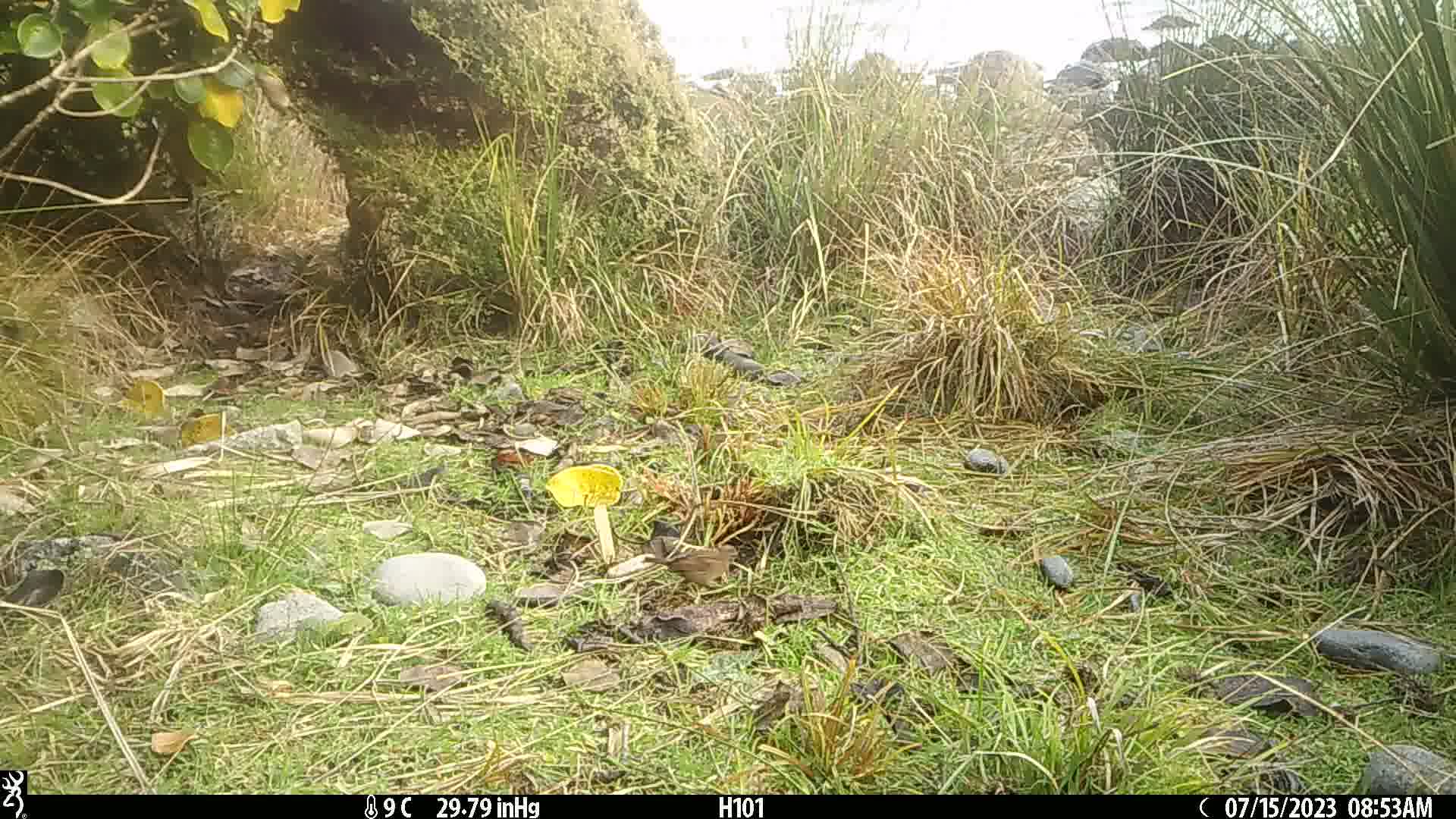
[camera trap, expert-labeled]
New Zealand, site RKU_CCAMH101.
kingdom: Animalia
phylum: Chordata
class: Aves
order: Passeriformes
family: Prunellidae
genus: Prunella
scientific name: Prunella modularis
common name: dunnock